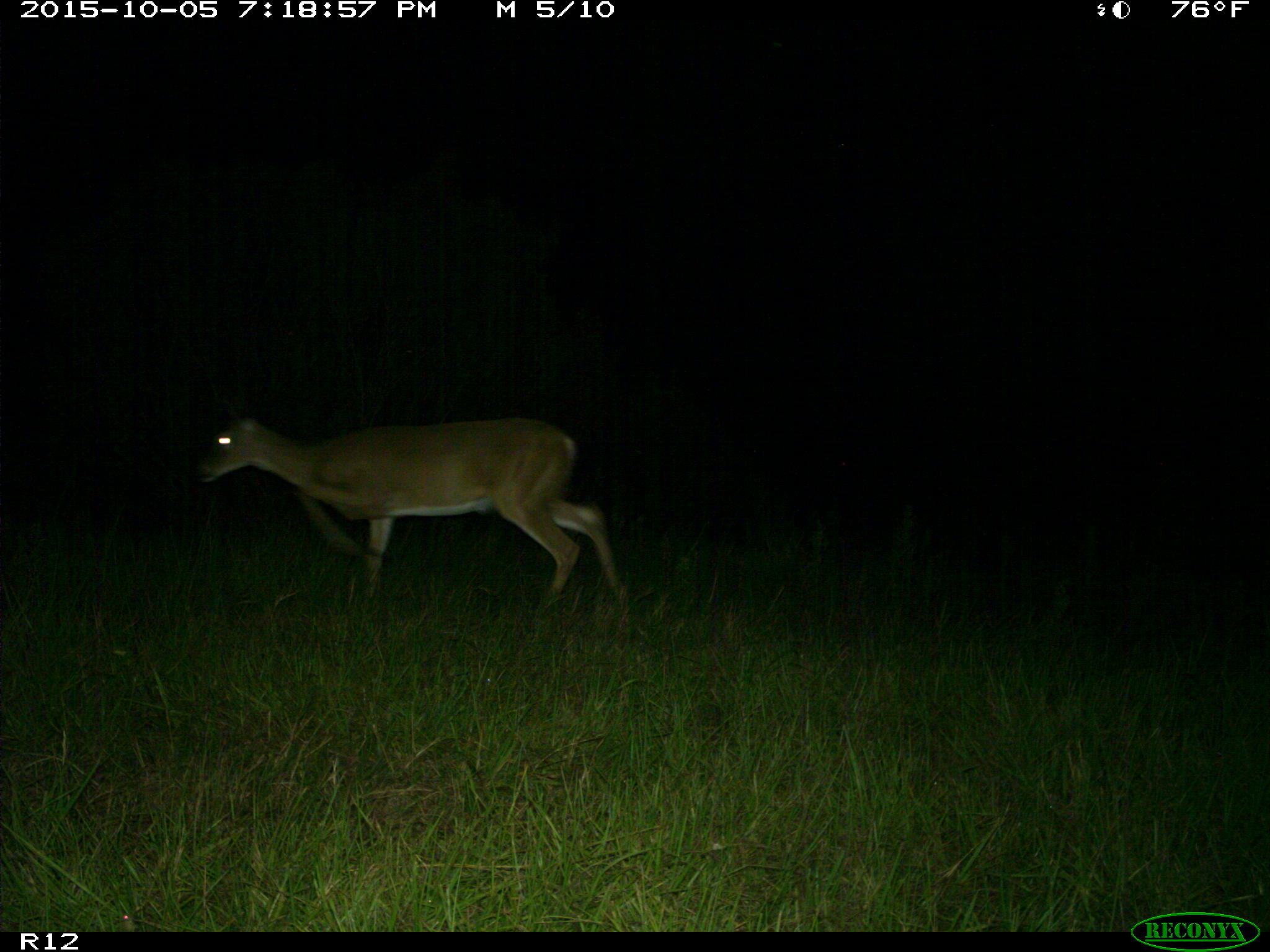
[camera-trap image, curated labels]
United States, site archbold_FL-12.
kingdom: Animalia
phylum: Chordata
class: Mammalia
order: Artiodactyla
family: Cervidae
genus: Odocoileus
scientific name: Odocoileus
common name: deer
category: unidentified deer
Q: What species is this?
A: Unidentified deer (deer) (Odocoileus).